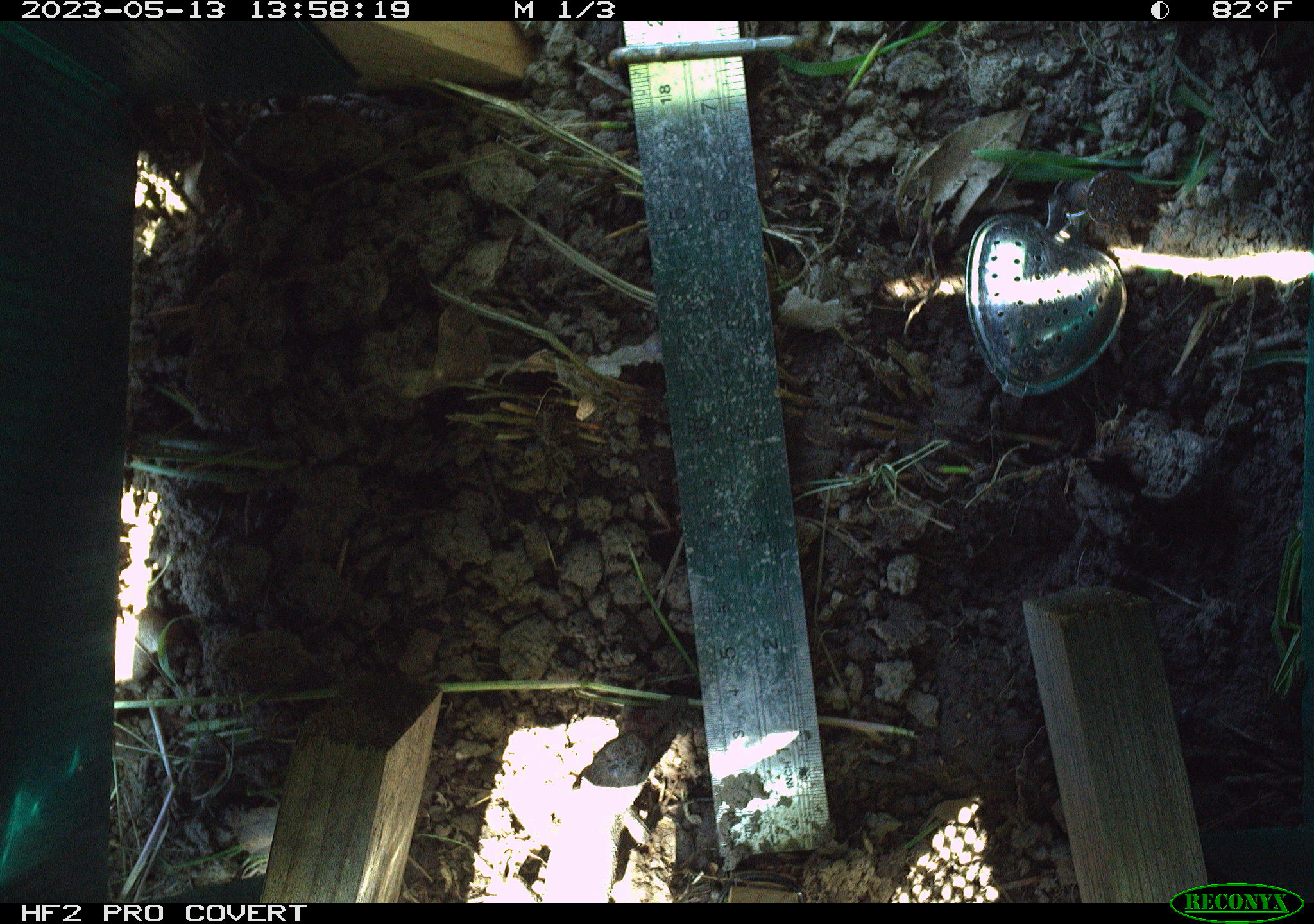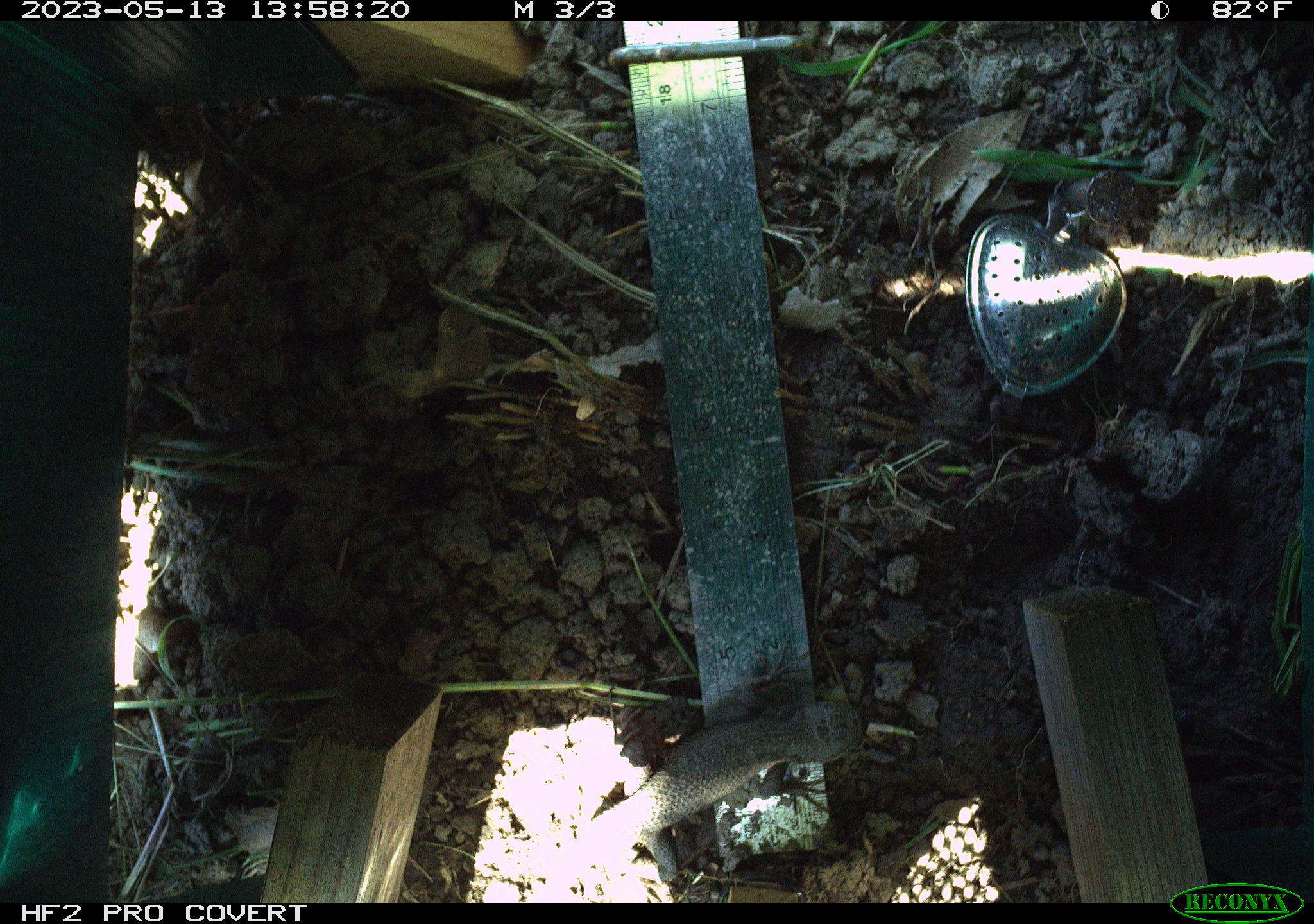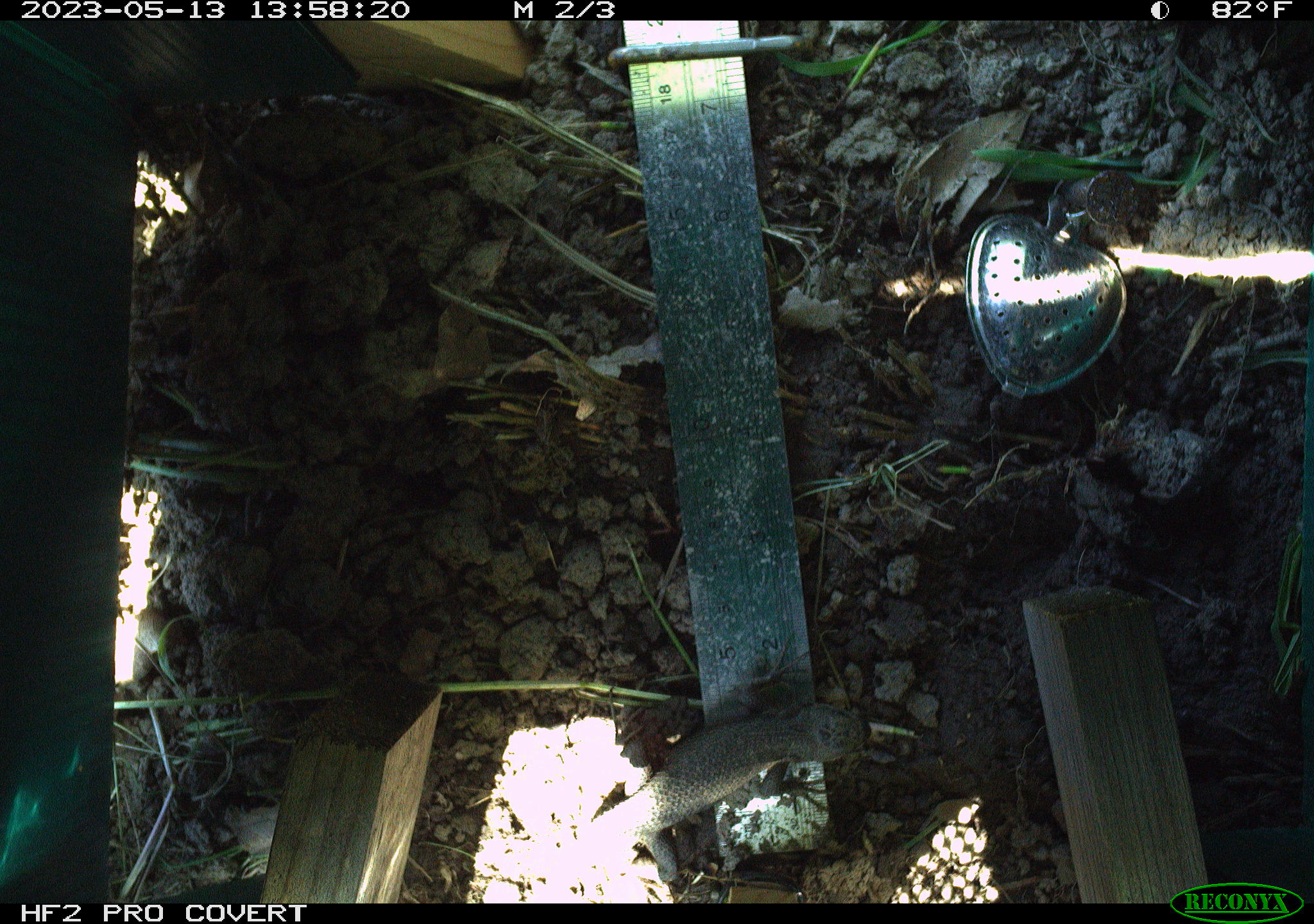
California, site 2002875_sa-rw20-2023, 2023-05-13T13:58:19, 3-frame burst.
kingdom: Animalia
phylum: Chordata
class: Reptilia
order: Squamata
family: Phrynosomatidae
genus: Sceloporus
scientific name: Sceloporus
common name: spiny lizards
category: sceloporus species